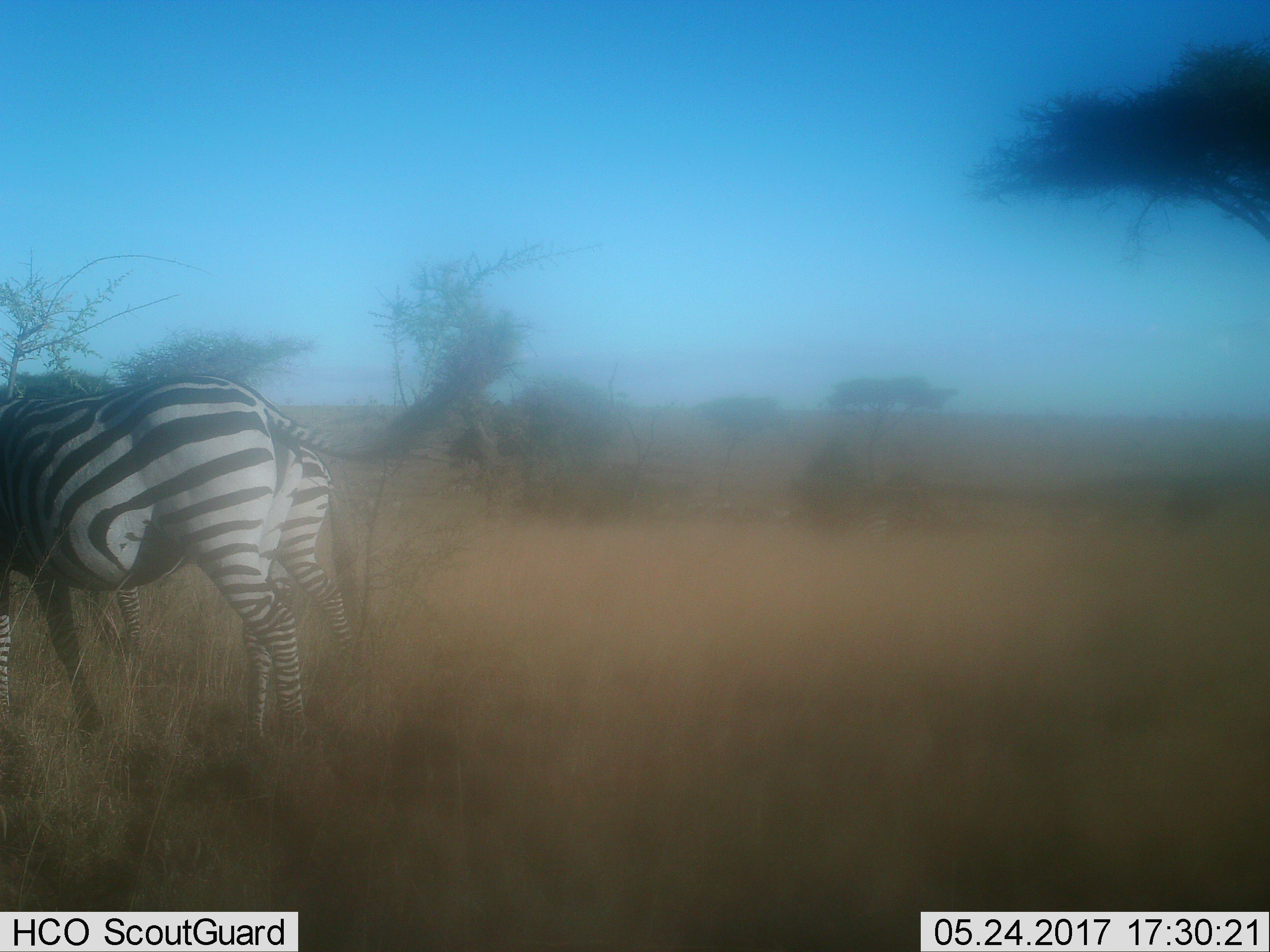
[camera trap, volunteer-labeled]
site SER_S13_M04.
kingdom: Animalia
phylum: Chordata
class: Mammalia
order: Perissodactyla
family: Equidae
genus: Equus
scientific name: Equus quagga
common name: plains zebra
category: zebraplains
Zebraplains (plains zebra) (Equus quagga), count 2. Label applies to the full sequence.